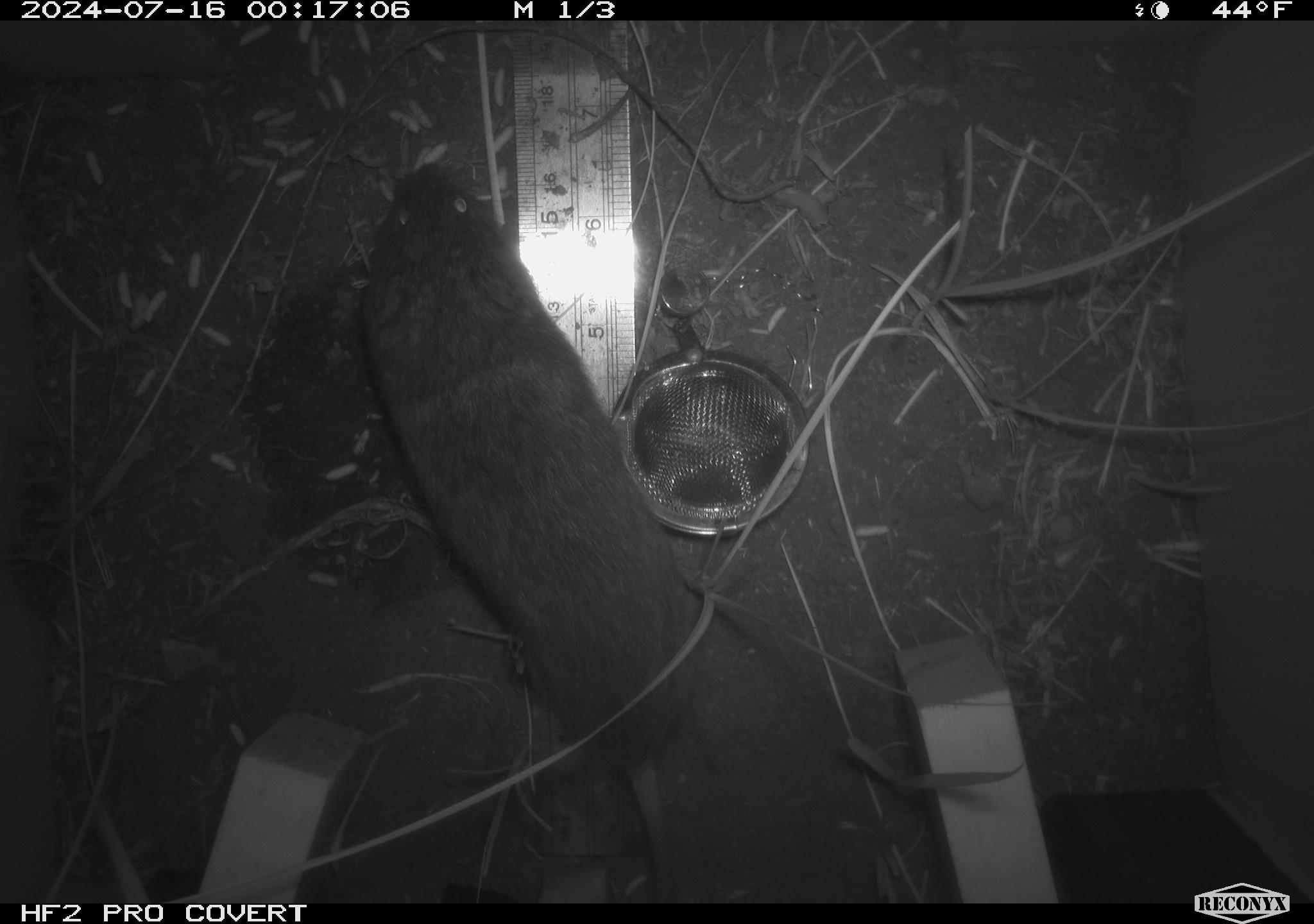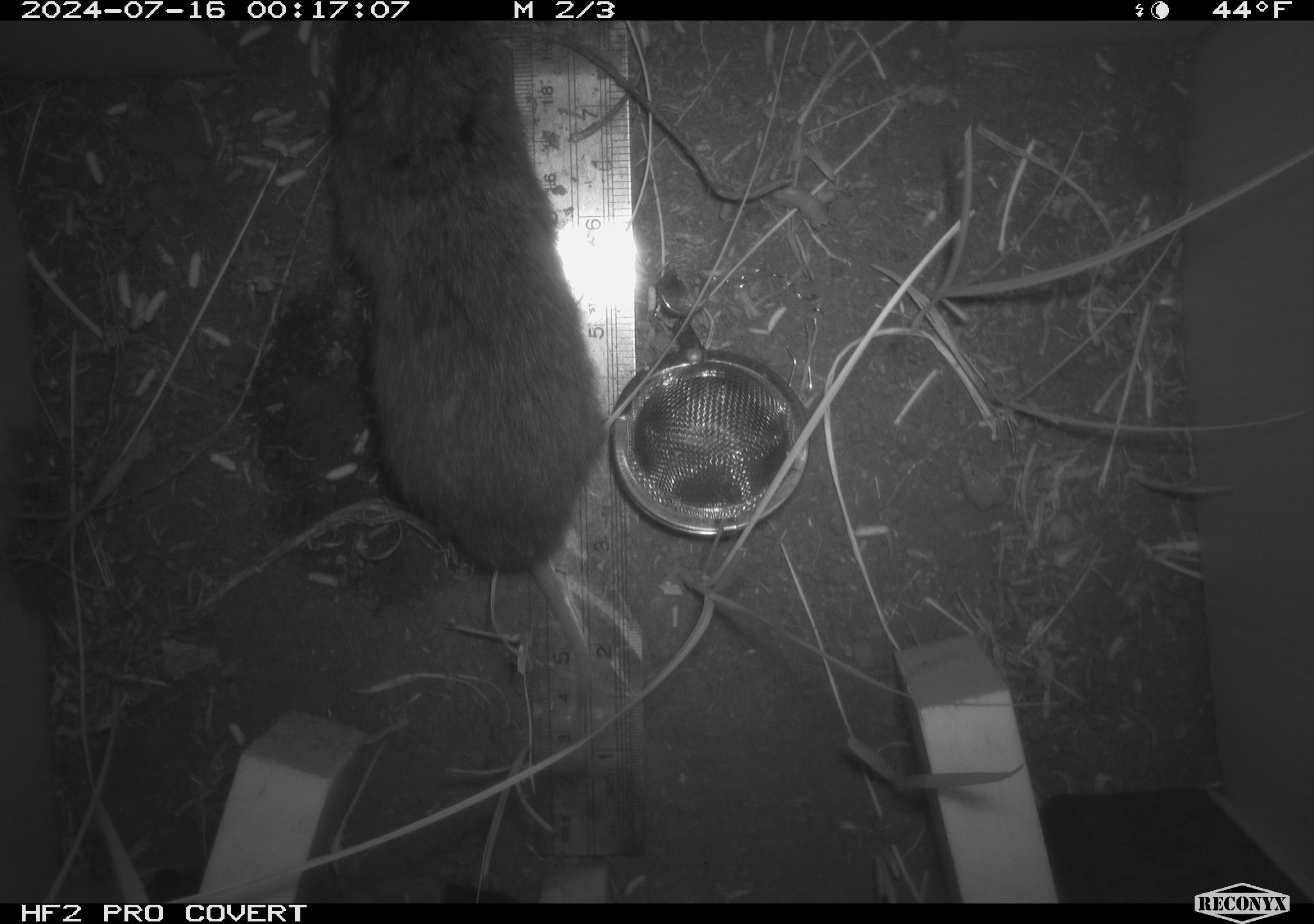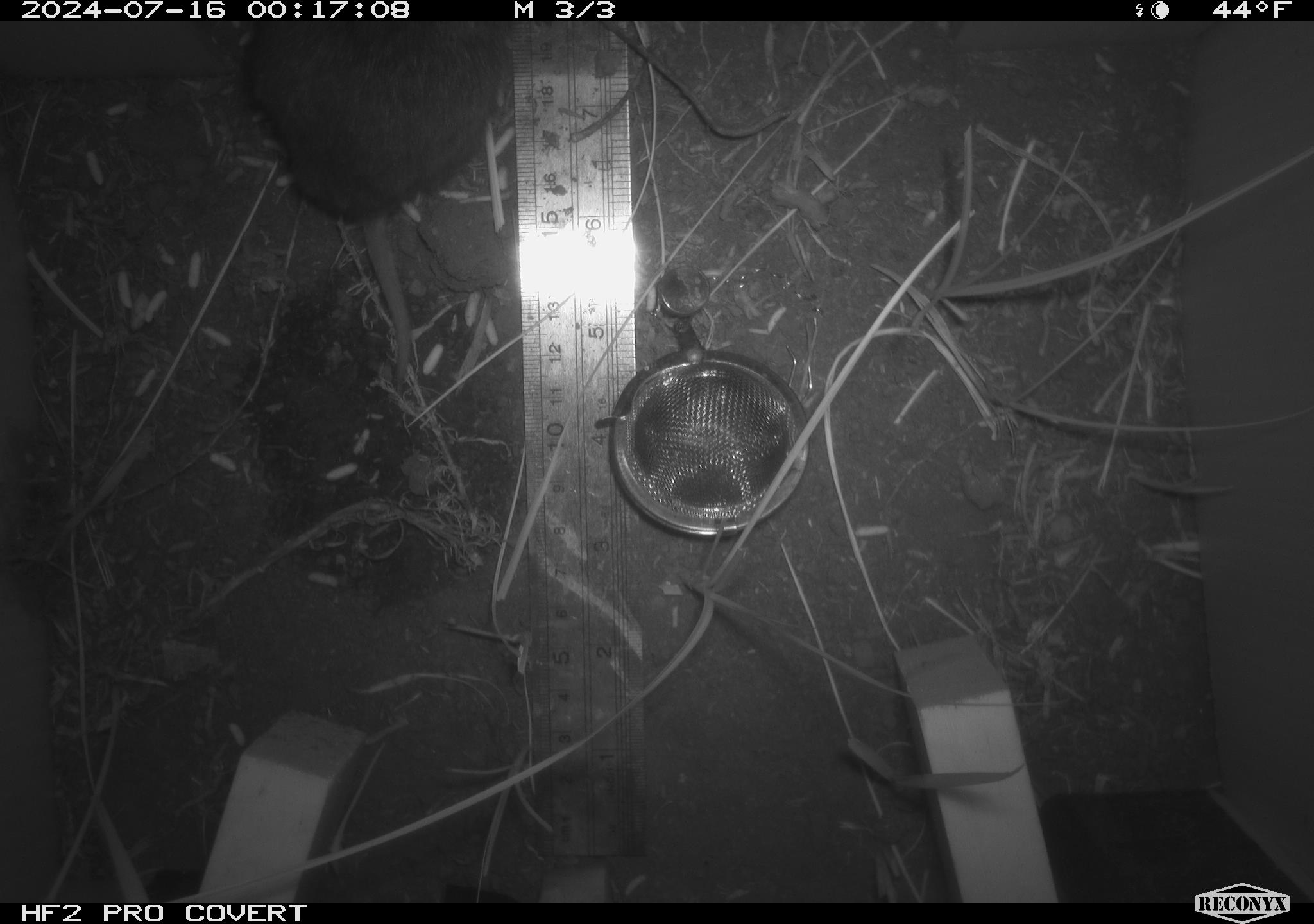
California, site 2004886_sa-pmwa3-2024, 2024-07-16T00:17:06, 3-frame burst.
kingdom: Animalia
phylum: Chordata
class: Mammalia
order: Rodentia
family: Cricetidae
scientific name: Arvicolinae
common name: voles, lemmings, and muskrats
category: arvicolinae subfamily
Arvicolinae subfamily (voles, lemmings, and muskrats) (Arvicolinae).